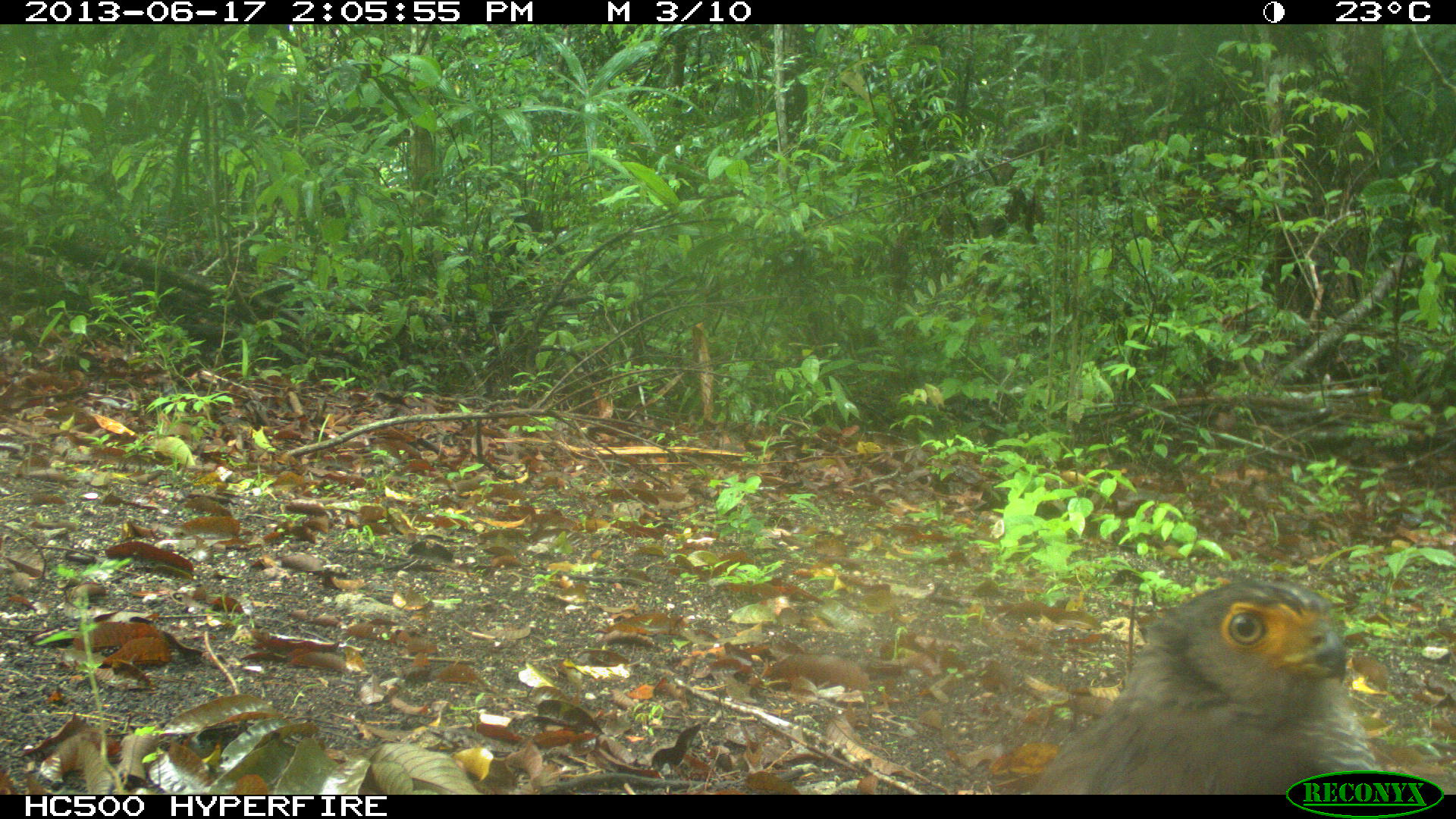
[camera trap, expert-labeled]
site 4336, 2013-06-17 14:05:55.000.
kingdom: Animalia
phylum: Chordata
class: Aves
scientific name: Aves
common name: birds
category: unknown raptor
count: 1